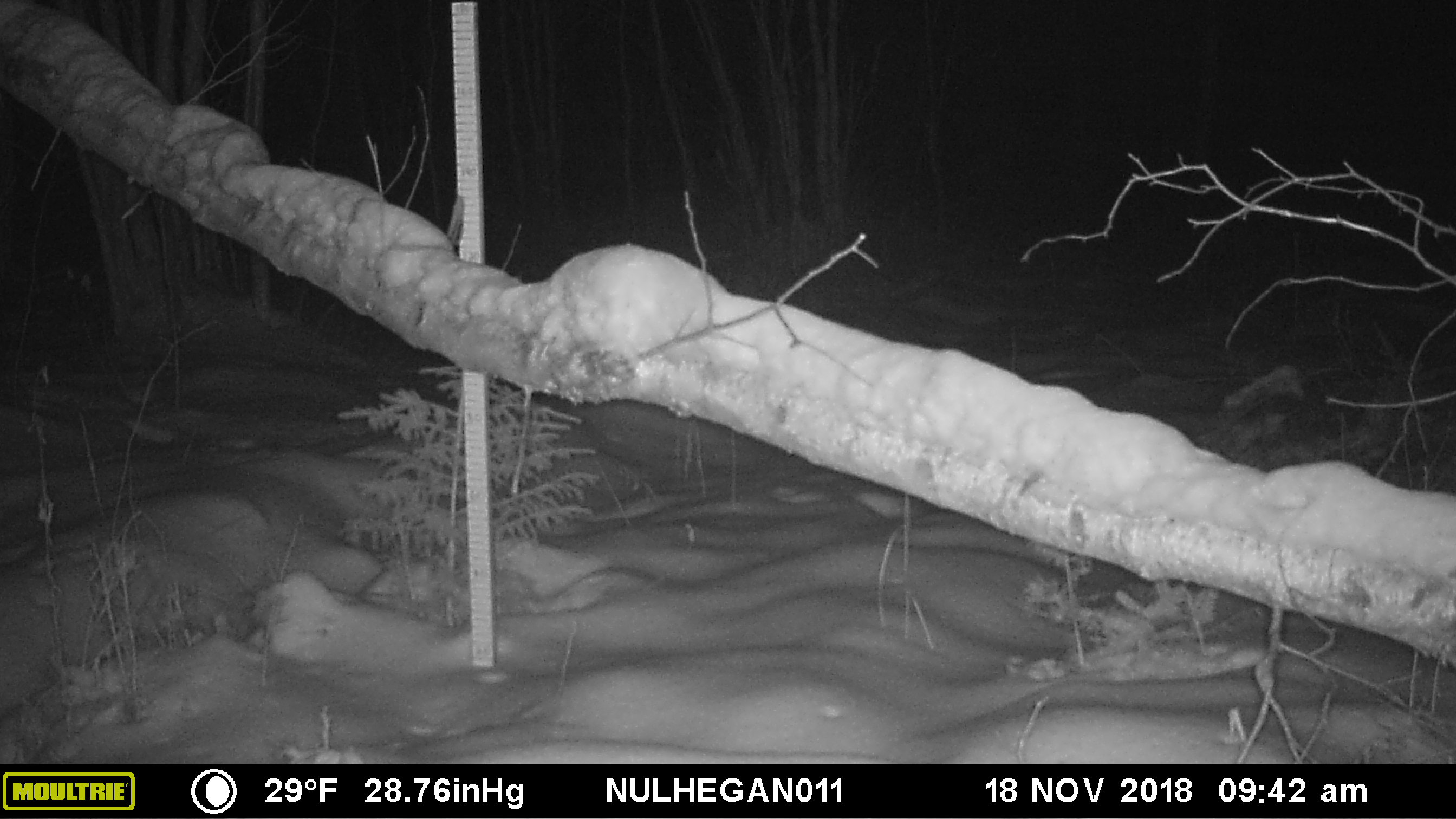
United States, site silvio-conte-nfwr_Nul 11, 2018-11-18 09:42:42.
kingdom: Animalia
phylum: Chordata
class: Mammalia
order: Artiodactyla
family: Cervidae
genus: Alces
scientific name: Alces alces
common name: moose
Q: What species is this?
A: Moose (Alces alces).